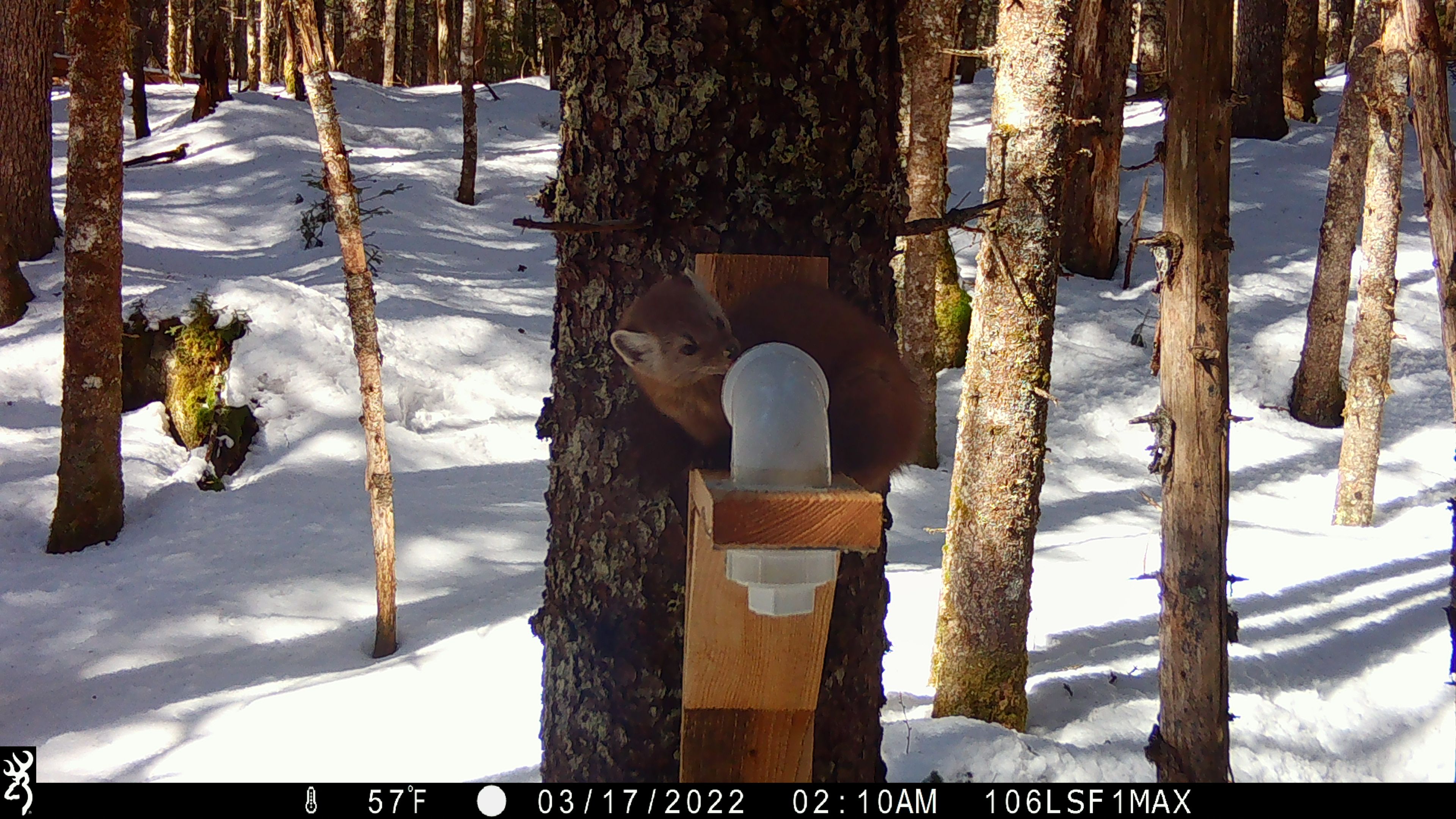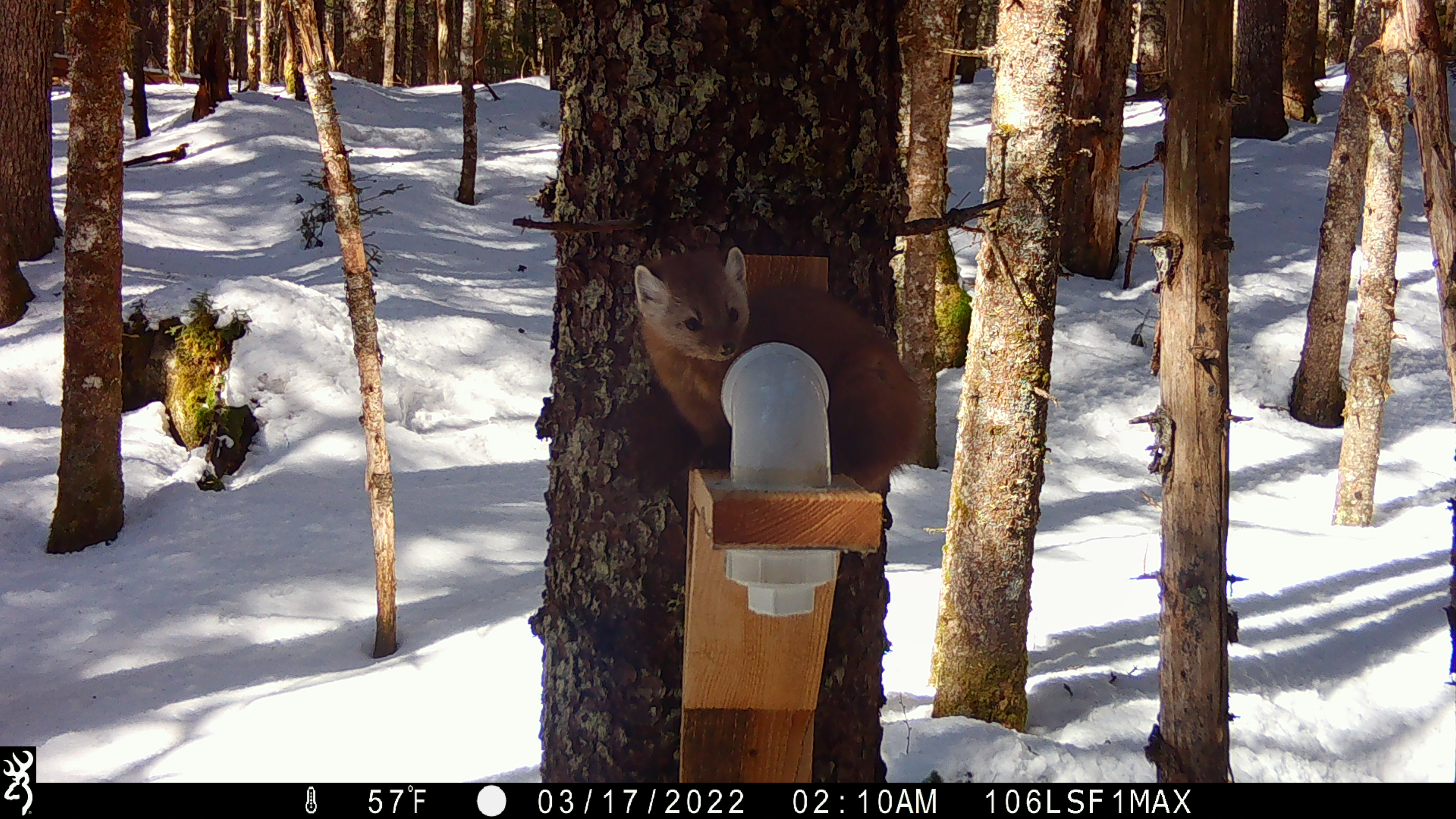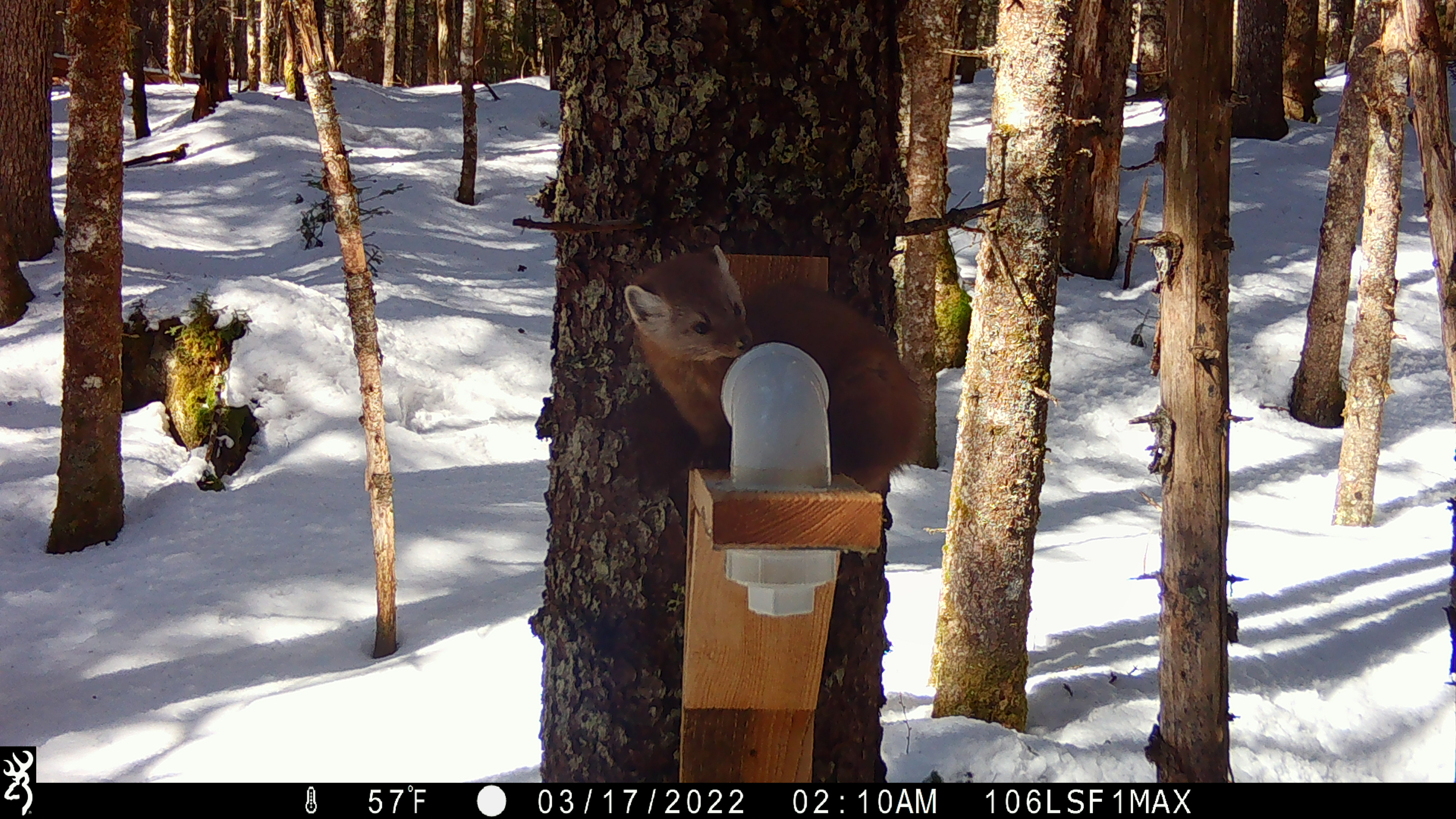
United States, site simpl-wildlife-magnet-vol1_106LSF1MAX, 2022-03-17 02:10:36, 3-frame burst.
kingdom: Animalia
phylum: Chordata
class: Mammalia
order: Carnivora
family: Mustelidae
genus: Martes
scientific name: Martes americana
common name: american marten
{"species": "american marten (Martes americana)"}